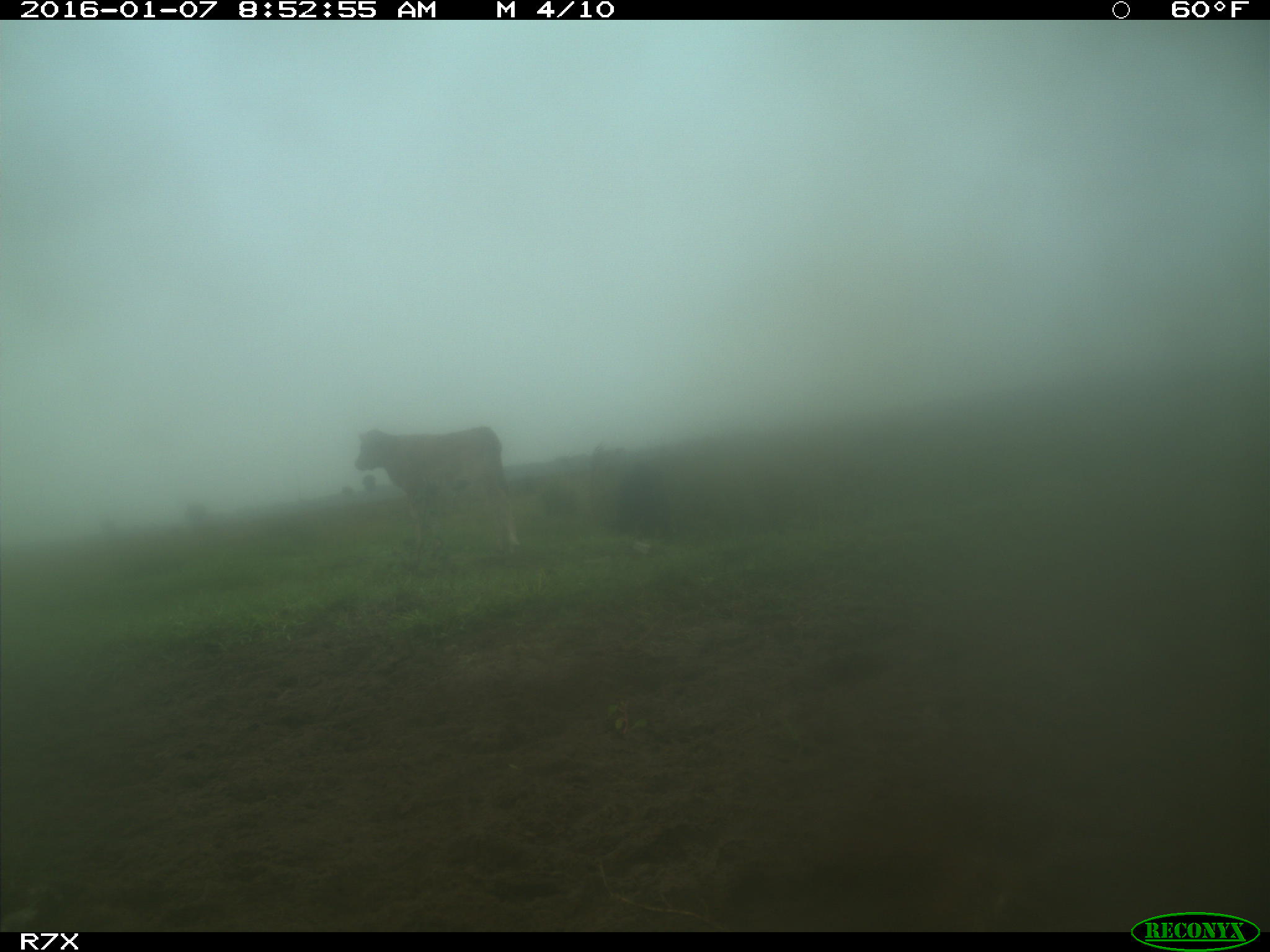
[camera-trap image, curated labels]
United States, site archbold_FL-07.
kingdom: Animalia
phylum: Chordata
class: Mammalia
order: Artiodactyla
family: Bovidae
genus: Bos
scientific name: Bos taurus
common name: domestic cow